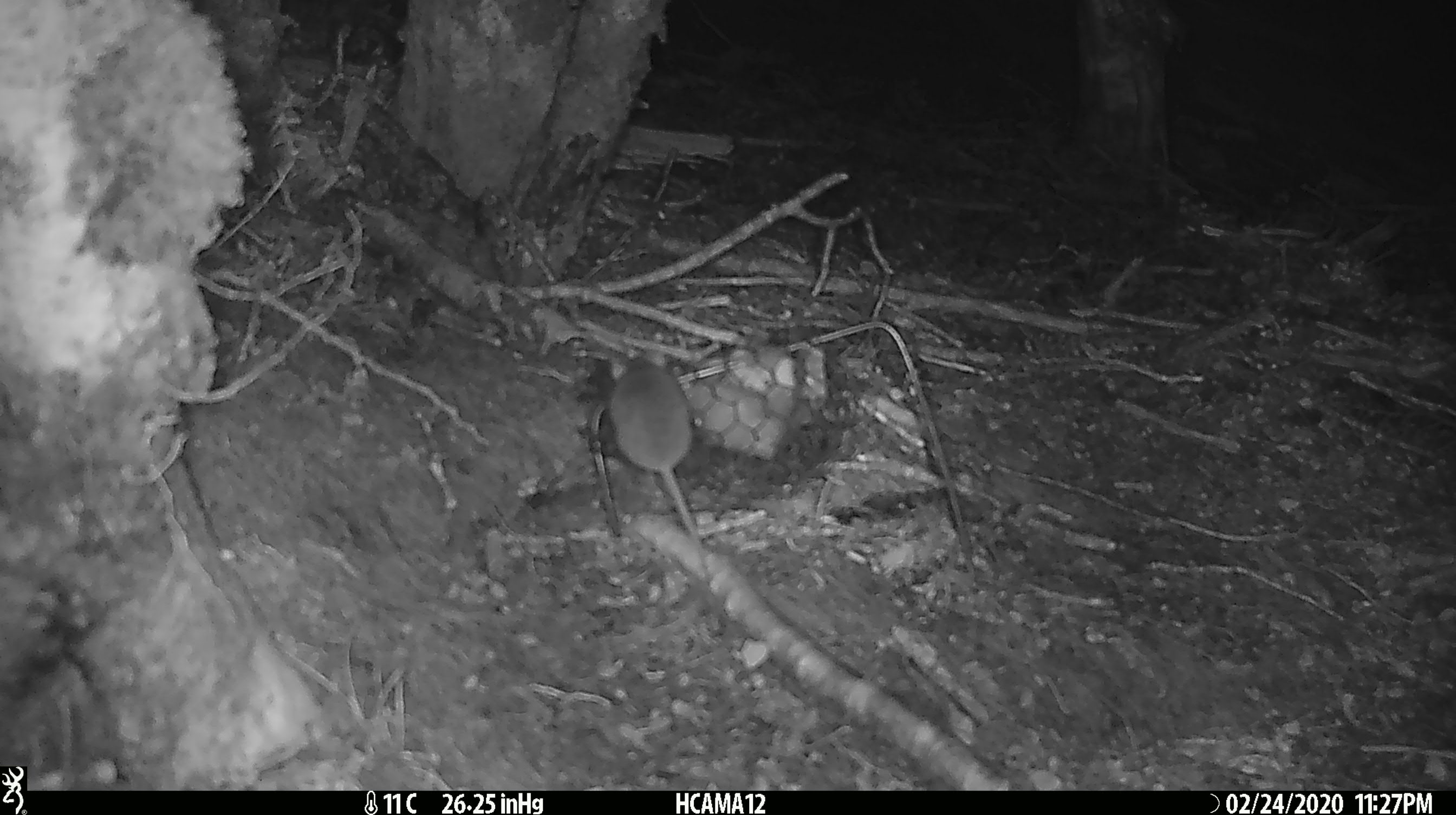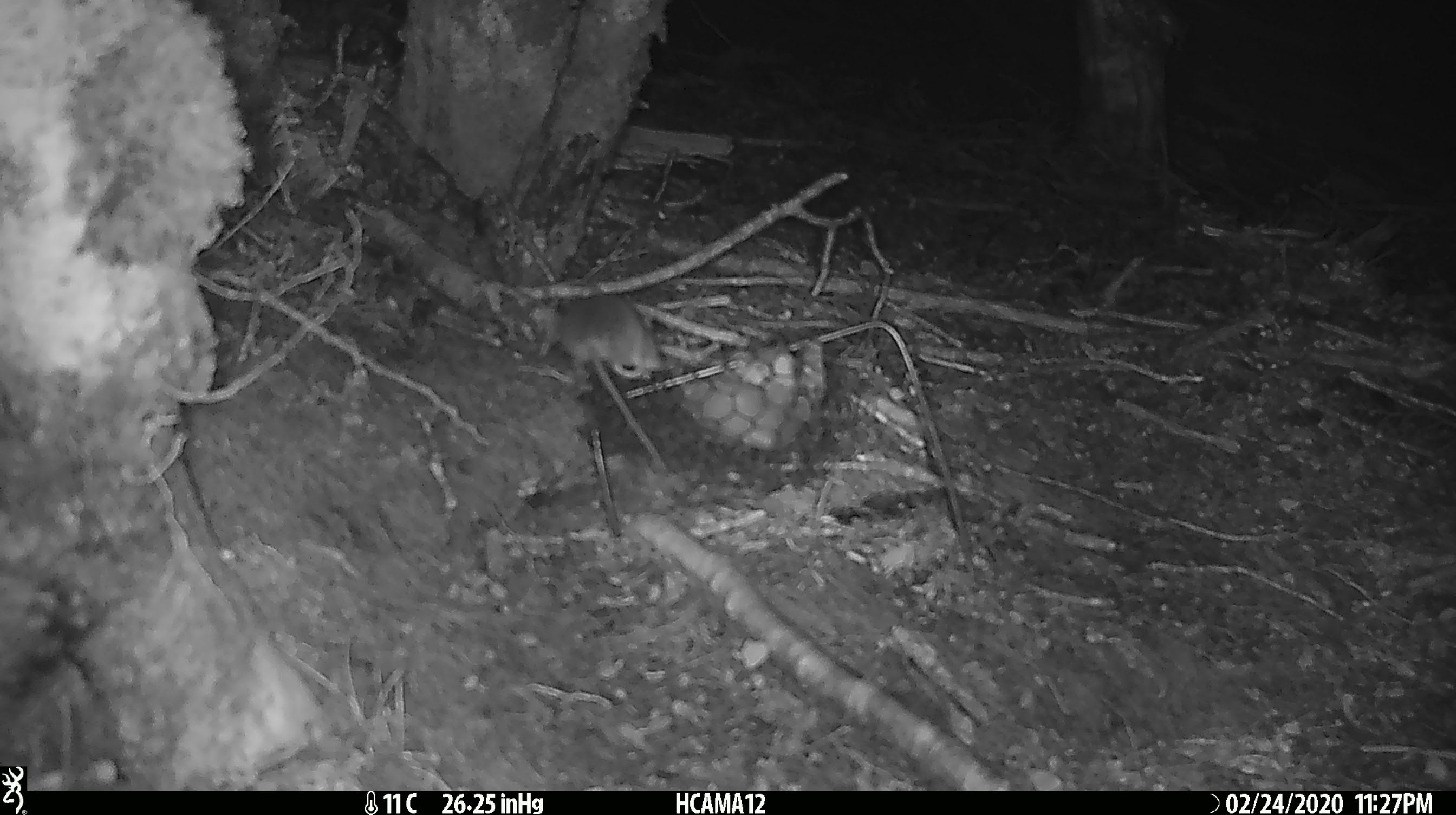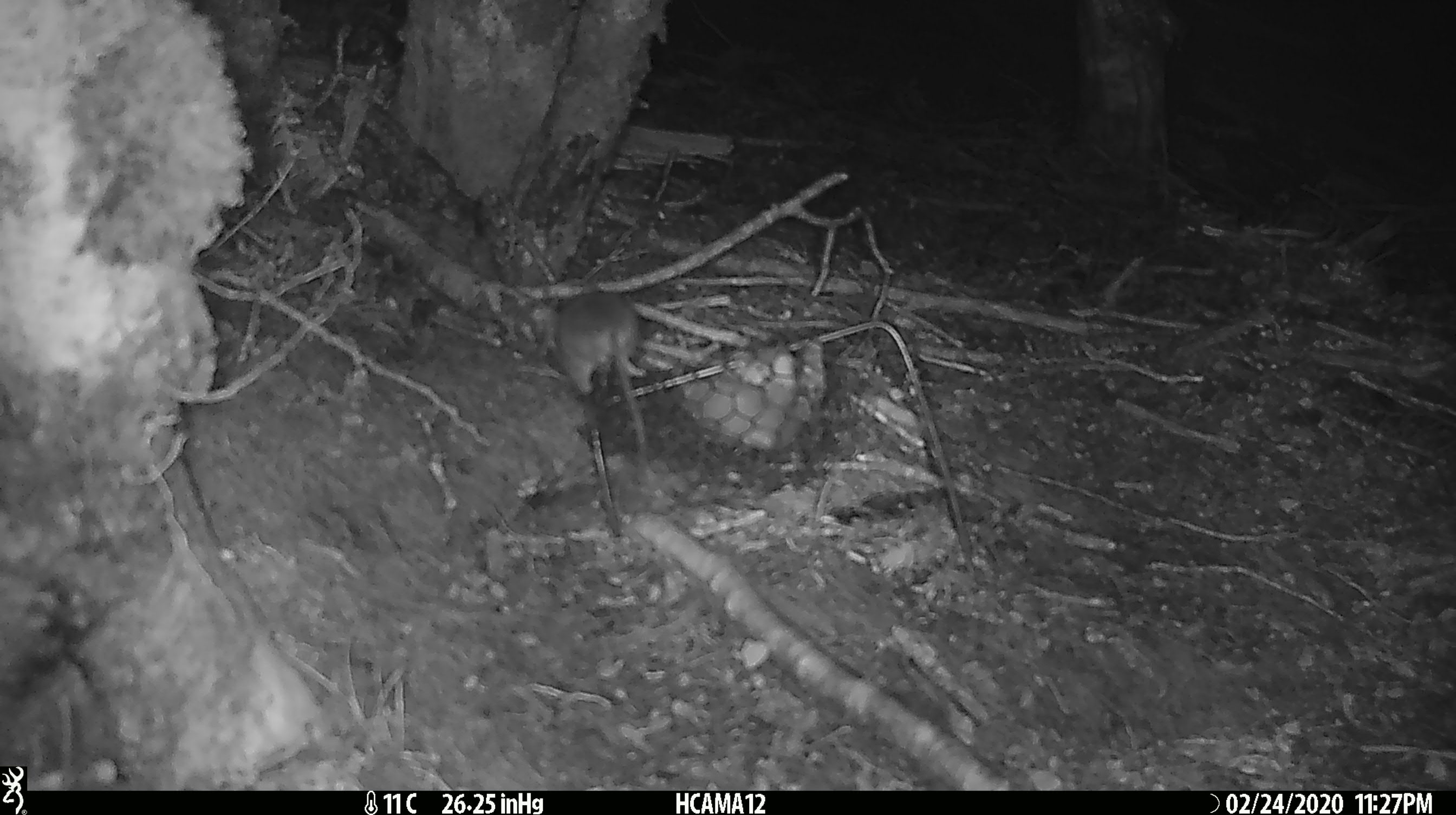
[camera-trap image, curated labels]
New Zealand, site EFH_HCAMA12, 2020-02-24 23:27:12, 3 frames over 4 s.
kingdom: Animalia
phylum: Chordata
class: Mammalia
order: Rodentia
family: Muridae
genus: Mus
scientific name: Mus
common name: mouse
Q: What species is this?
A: Mouse (Mus).